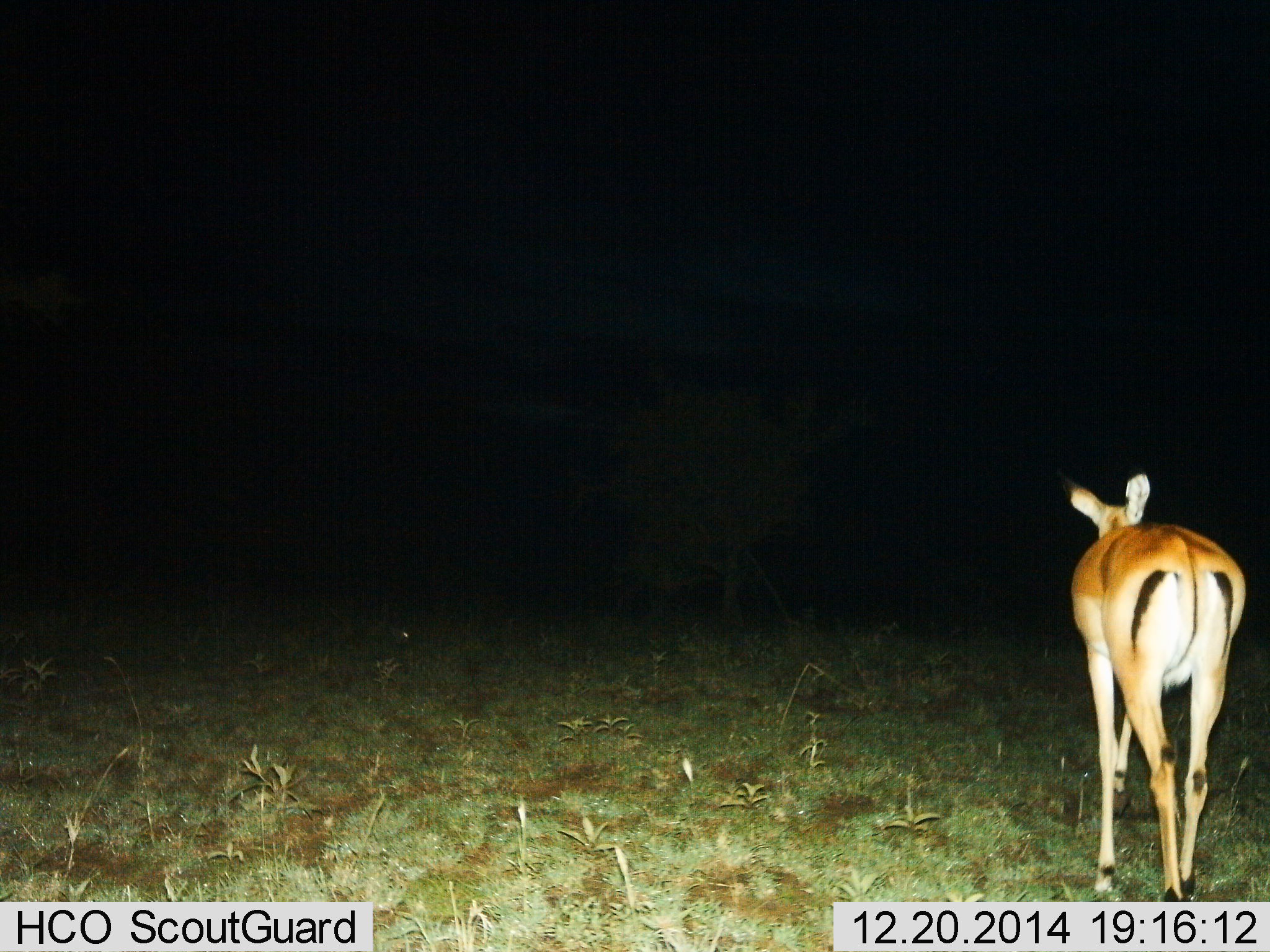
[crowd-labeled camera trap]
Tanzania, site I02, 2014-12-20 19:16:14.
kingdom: Animalia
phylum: Chordata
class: Mammalia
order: Artiodactyla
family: Bovidae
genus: Aepyceros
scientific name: Aepyceros melampus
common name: impala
Impala (Aepyceros melampus), count 1. Behavior (volunteer vote fractions): standing 50%, resting 10%, moving 50%, interacting 0%. Young present (vote fraction): 0%. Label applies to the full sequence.